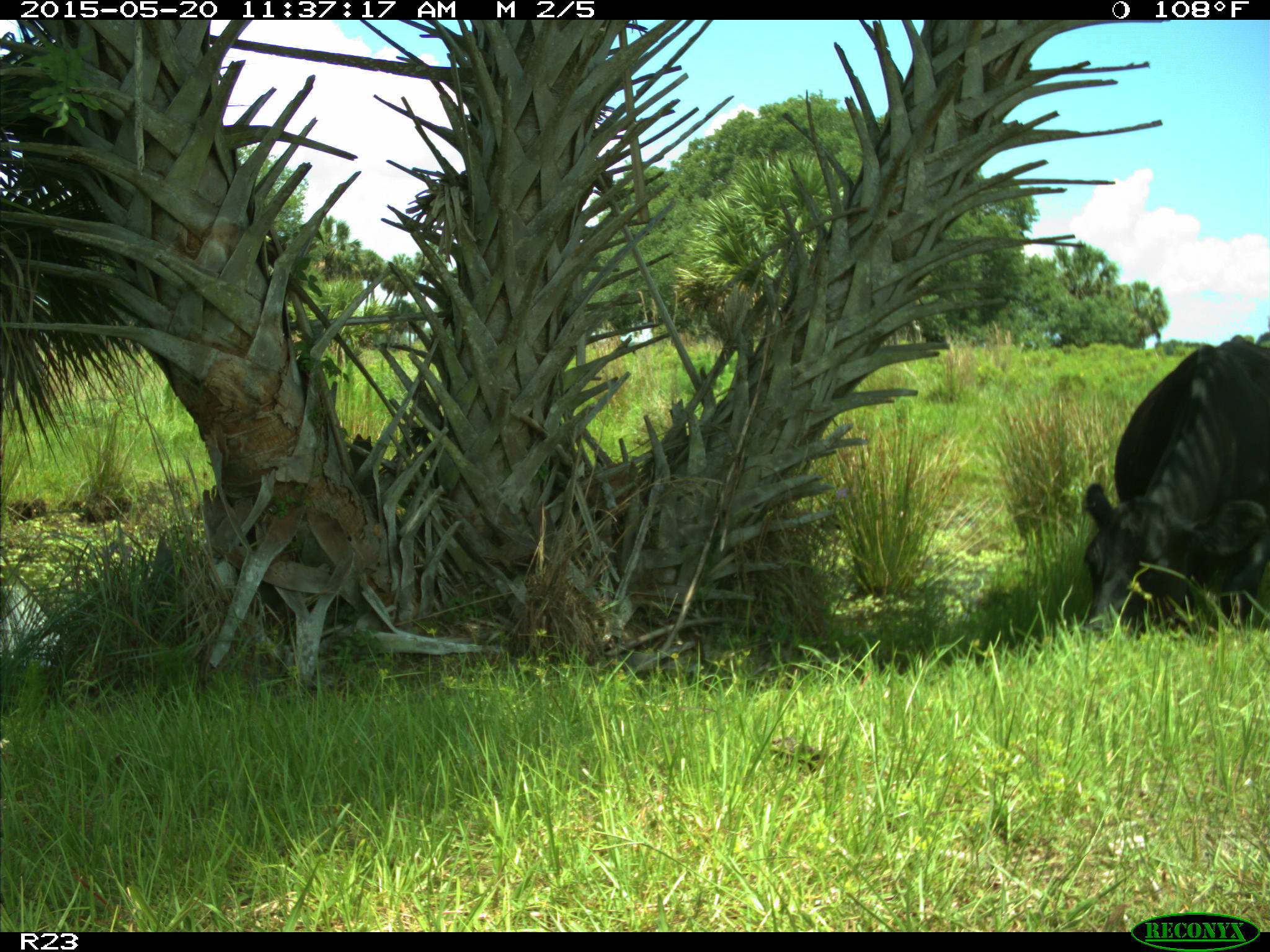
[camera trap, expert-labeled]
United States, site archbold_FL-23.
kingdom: Animalia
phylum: Chordata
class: Mammalia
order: Artiodactyla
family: Bovidae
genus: Bos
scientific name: Bos taurus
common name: domestic cow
Bos taurus (domestic cow).